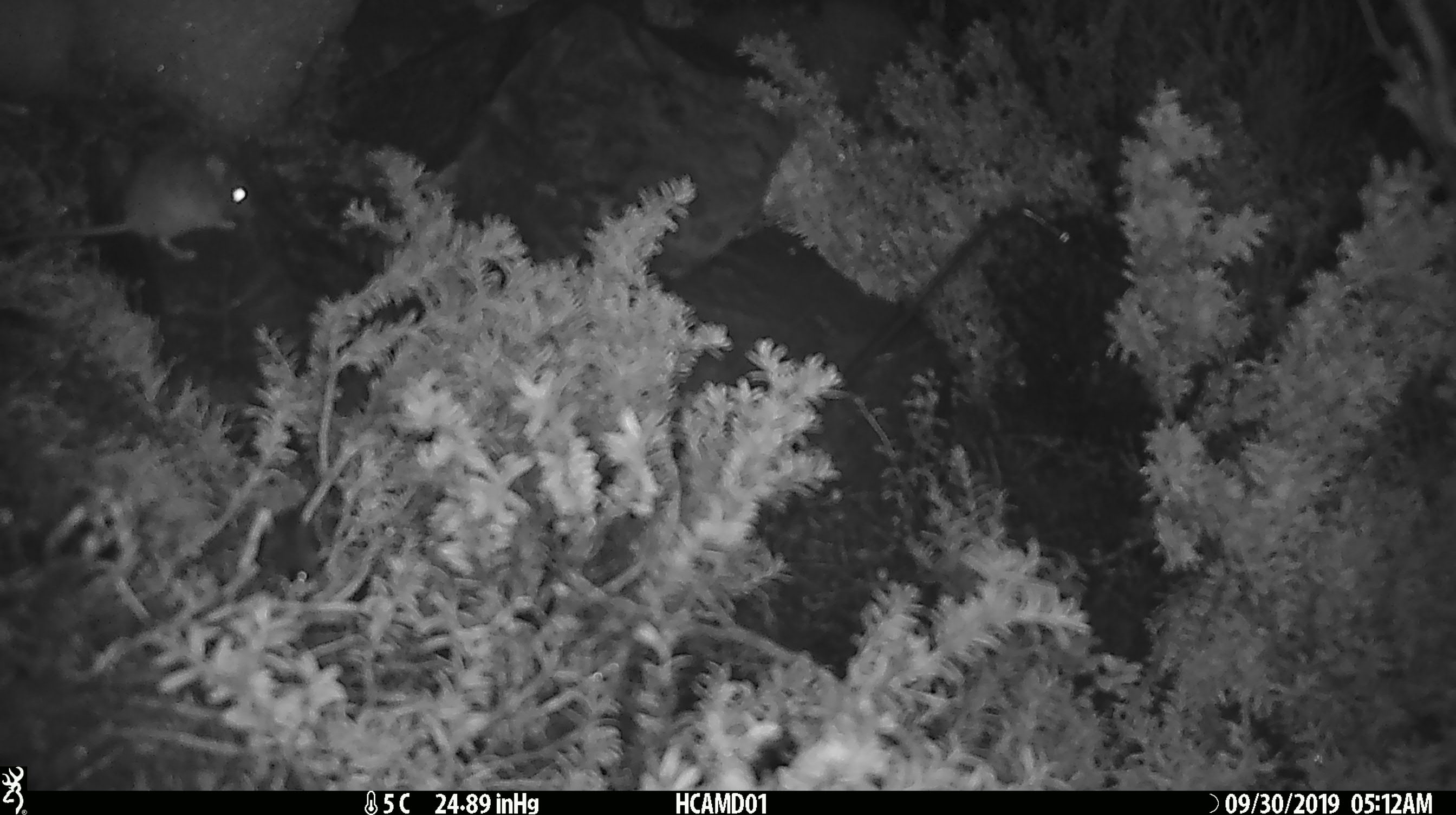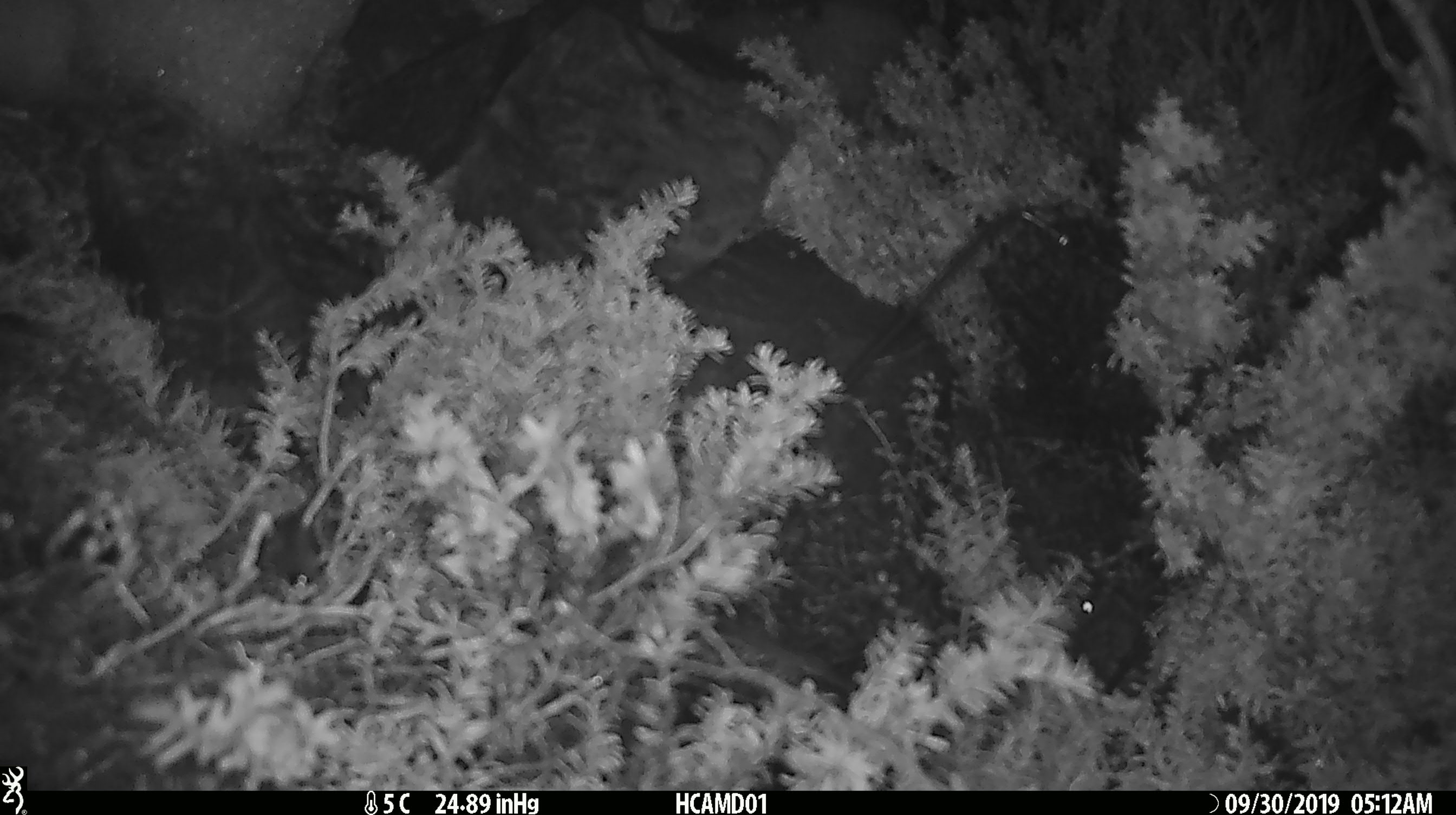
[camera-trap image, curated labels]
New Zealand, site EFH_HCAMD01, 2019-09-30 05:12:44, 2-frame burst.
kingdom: Animalia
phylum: Chordata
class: Mammalia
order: Rodentia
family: Muridae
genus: Mus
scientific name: Mus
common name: mouse